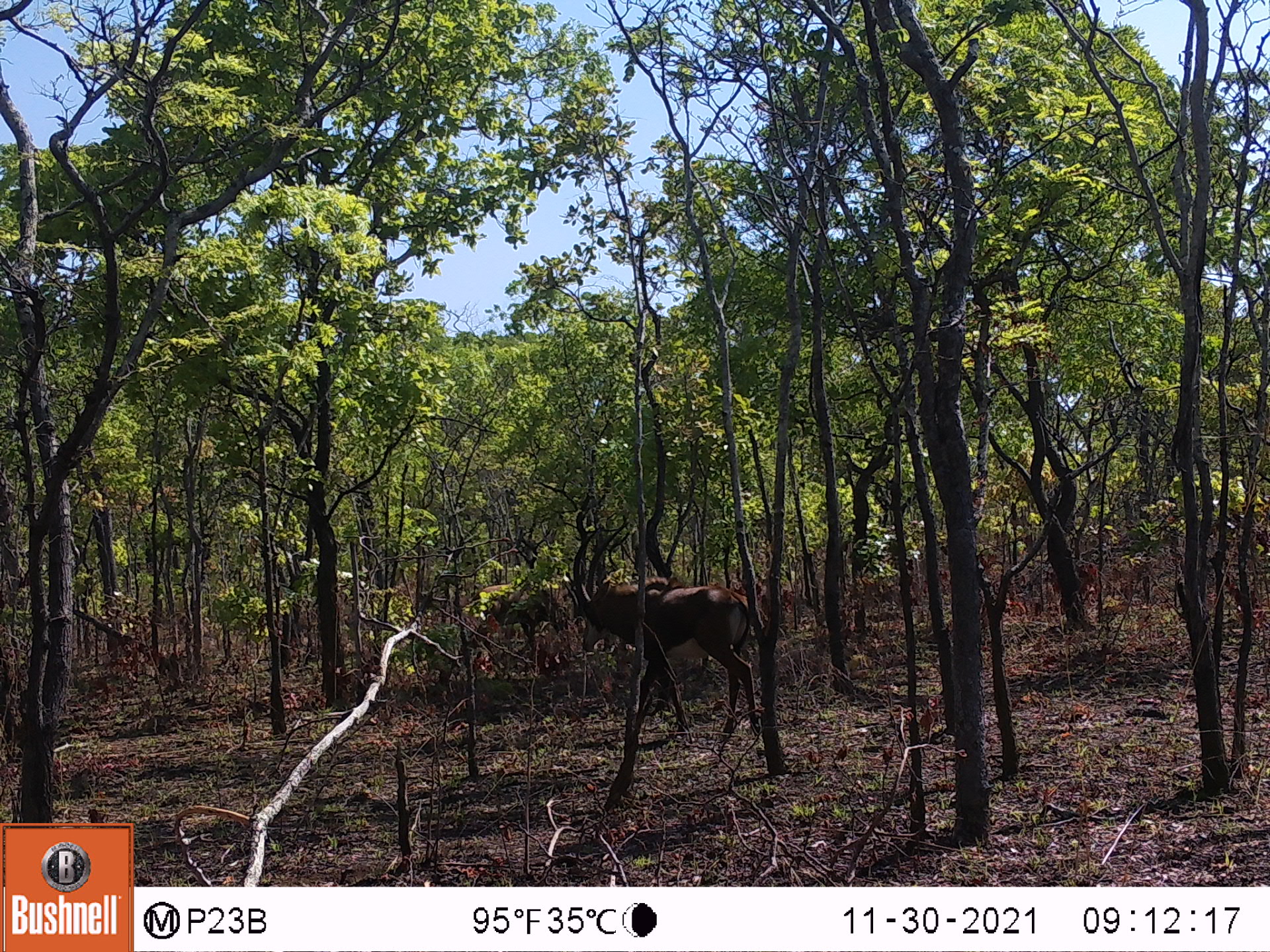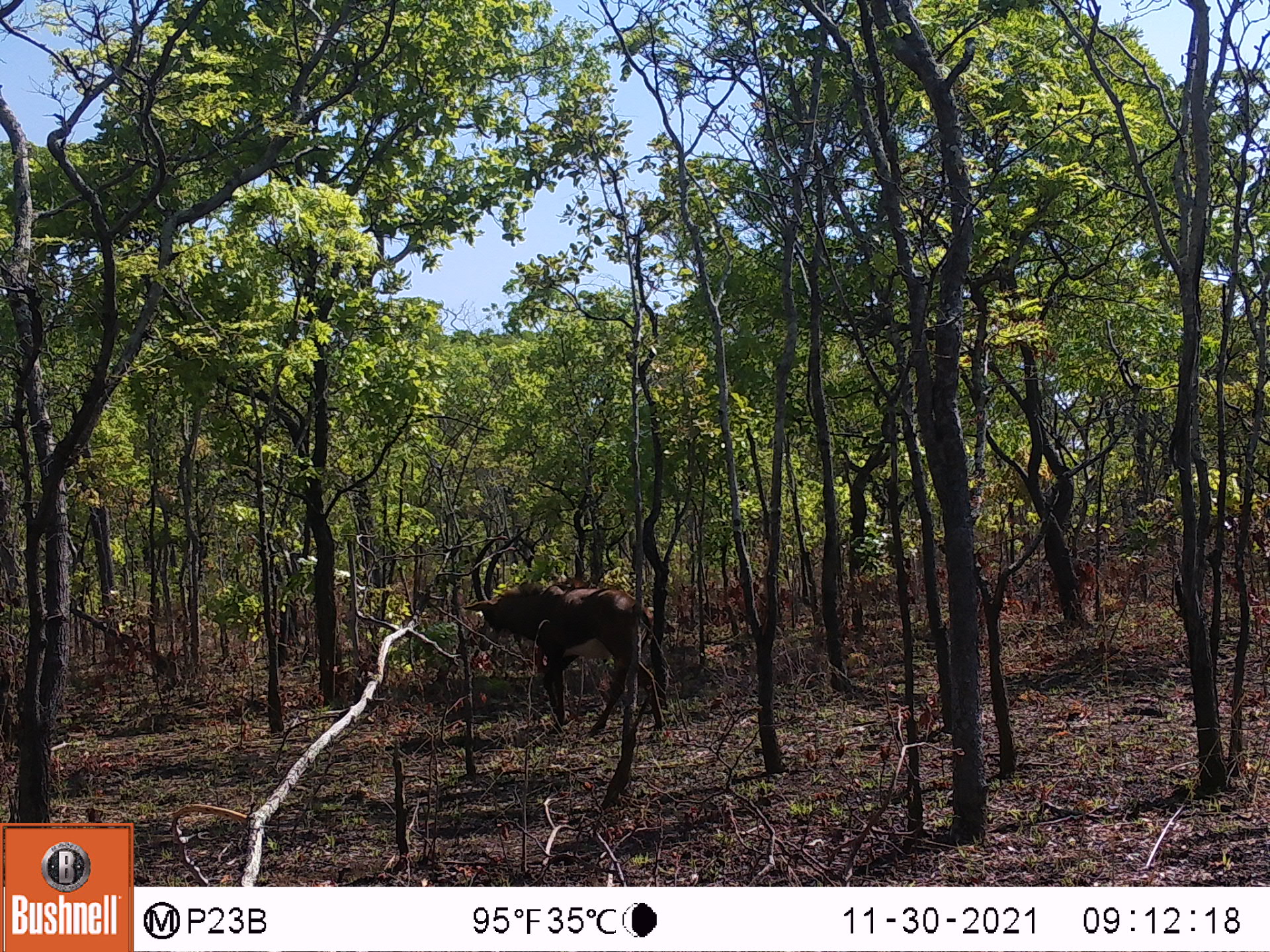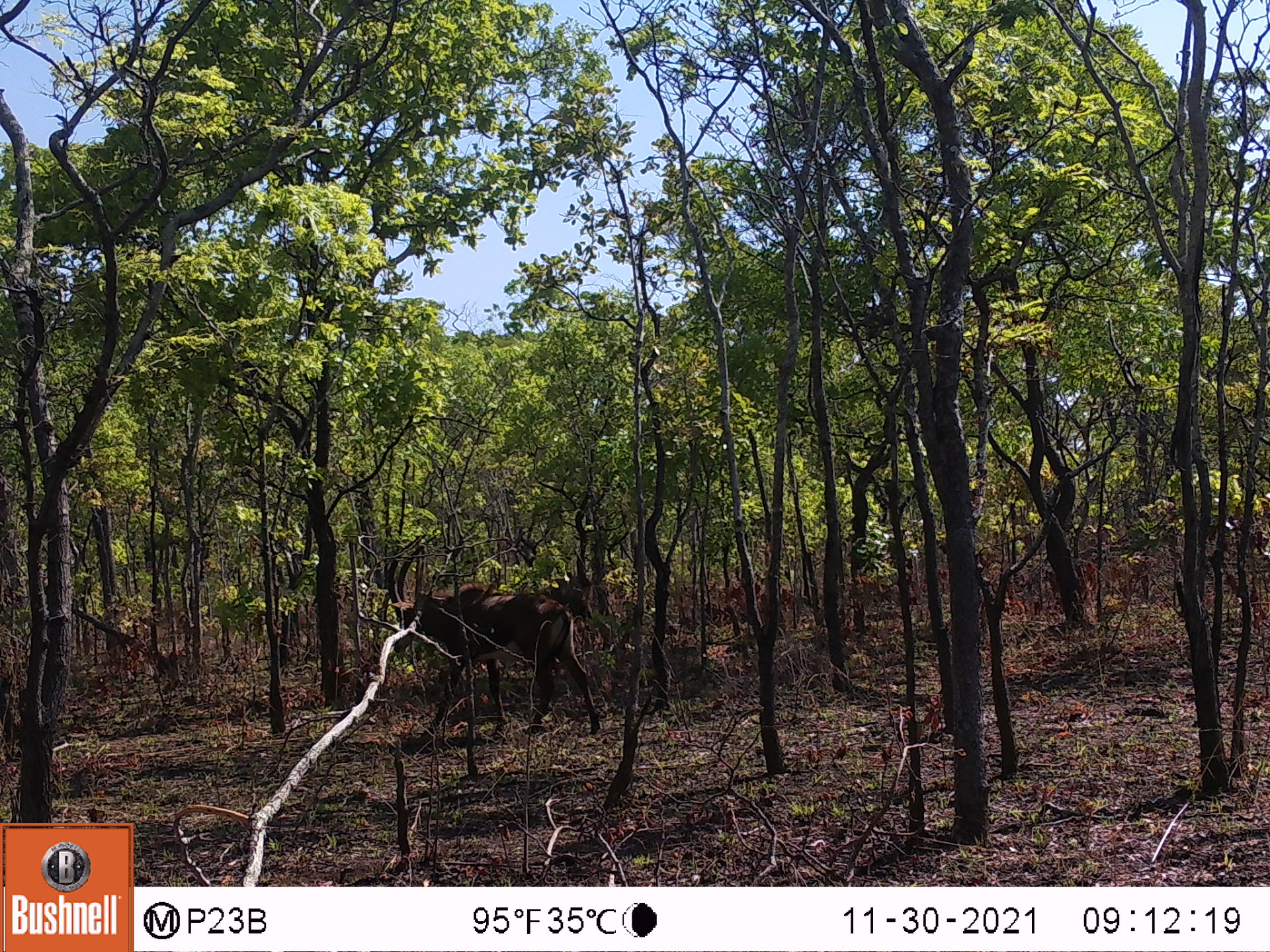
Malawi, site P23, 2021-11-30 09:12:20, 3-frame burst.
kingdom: Animalia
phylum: Chordata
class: Mammalia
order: Artiodactyla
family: Bovidae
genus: Hippotragus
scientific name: Hippotragus niger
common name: sable antelope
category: sable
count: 2